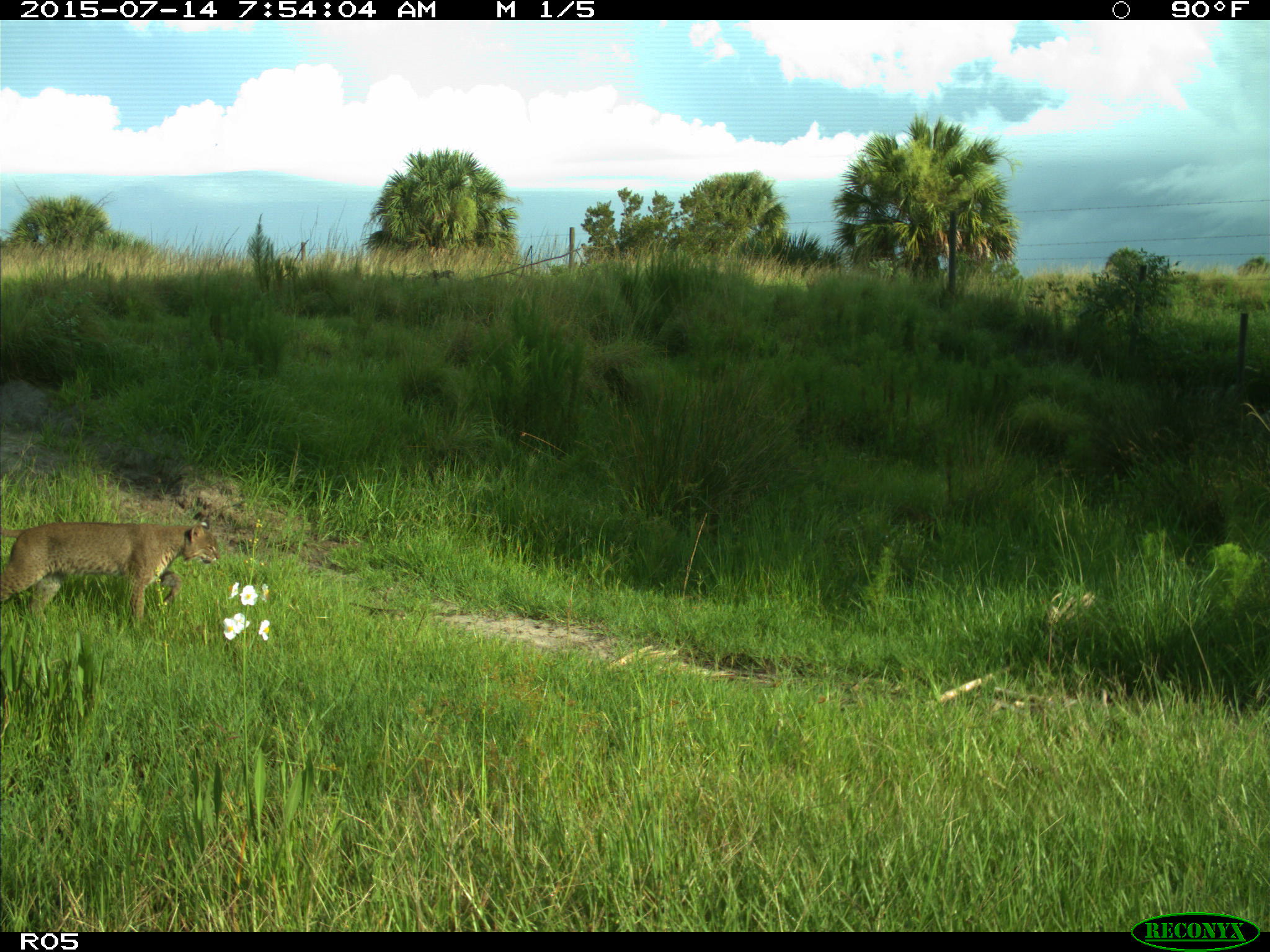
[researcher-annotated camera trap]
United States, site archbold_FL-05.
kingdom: Animalia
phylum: Chordata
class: Mammalia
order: Carnivora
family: Felidae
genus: Lynx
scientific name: Lynx rufus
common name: bobcat